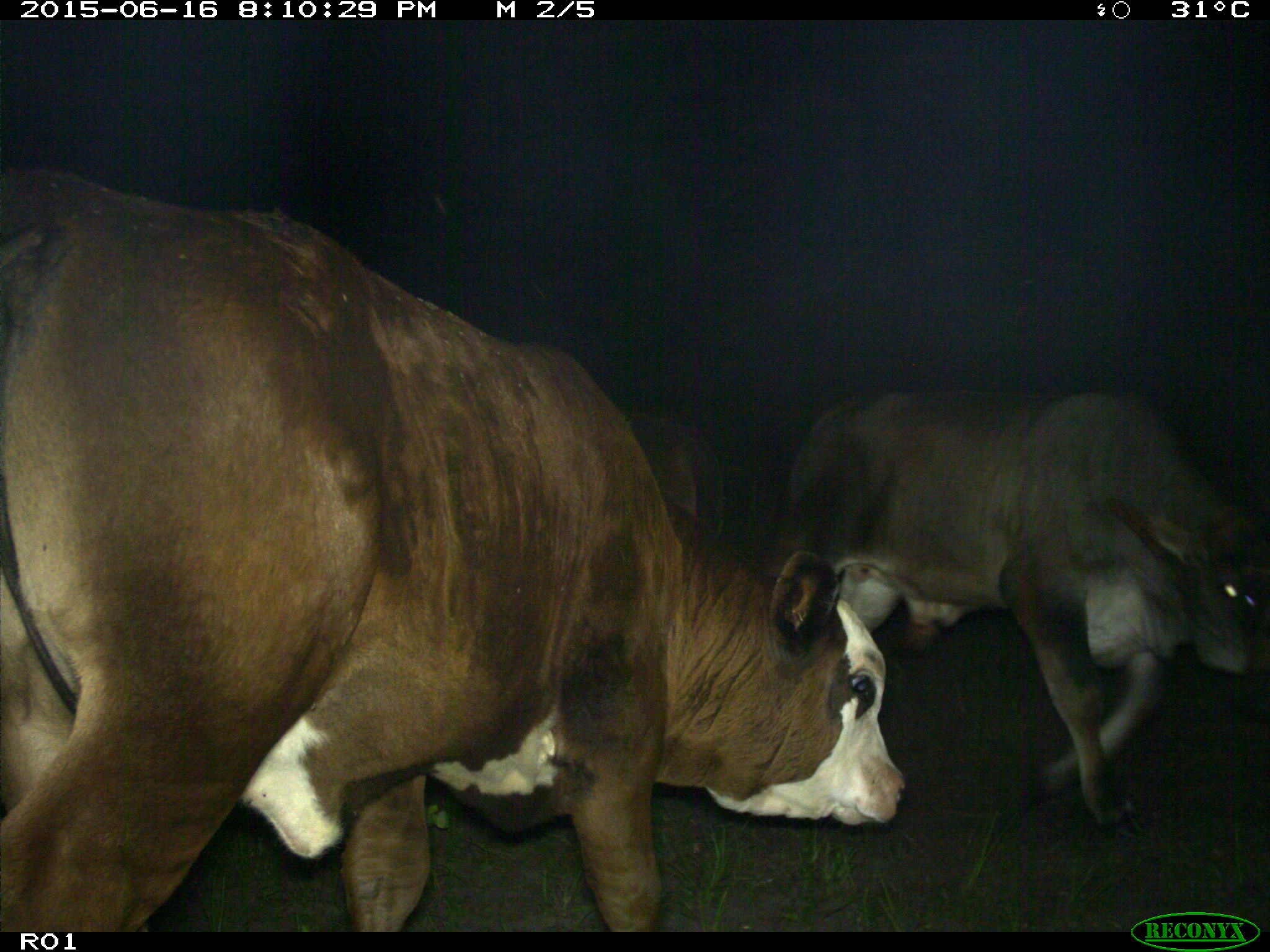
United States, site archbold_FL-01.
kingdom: Animalia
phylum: Chordata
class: Mammalia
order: Artiodactyla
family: Bovidae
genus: Bos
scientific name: Bos taurus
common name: domestic cow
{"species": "Bos taurus (domestic cow)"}